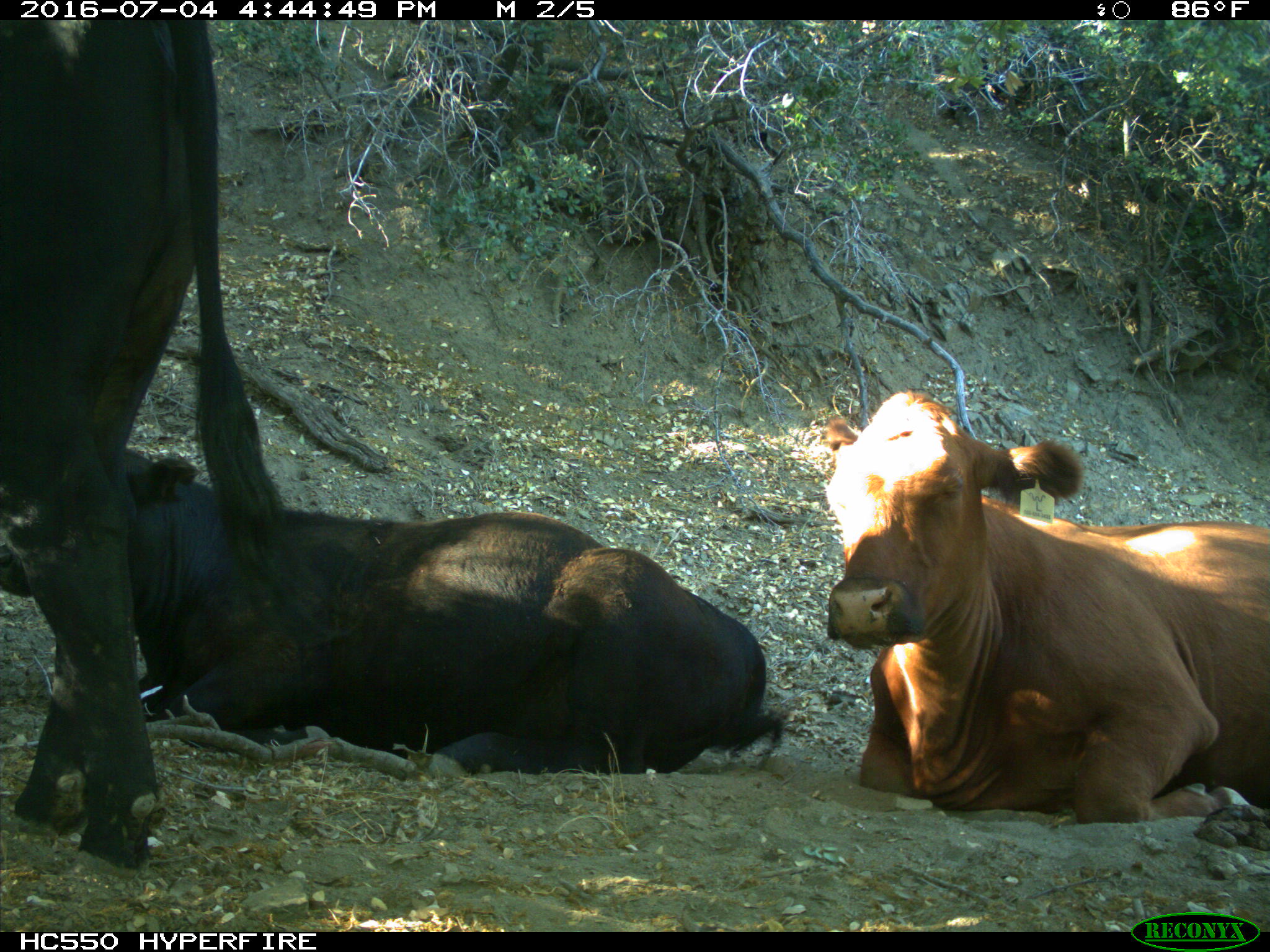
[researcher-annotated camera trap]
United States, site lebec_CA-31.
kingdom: Animalia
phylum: Chordata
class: Mammalia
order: Artiodactyla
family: Bovidae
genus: Bos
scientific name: Bos taurus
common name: domestic cow